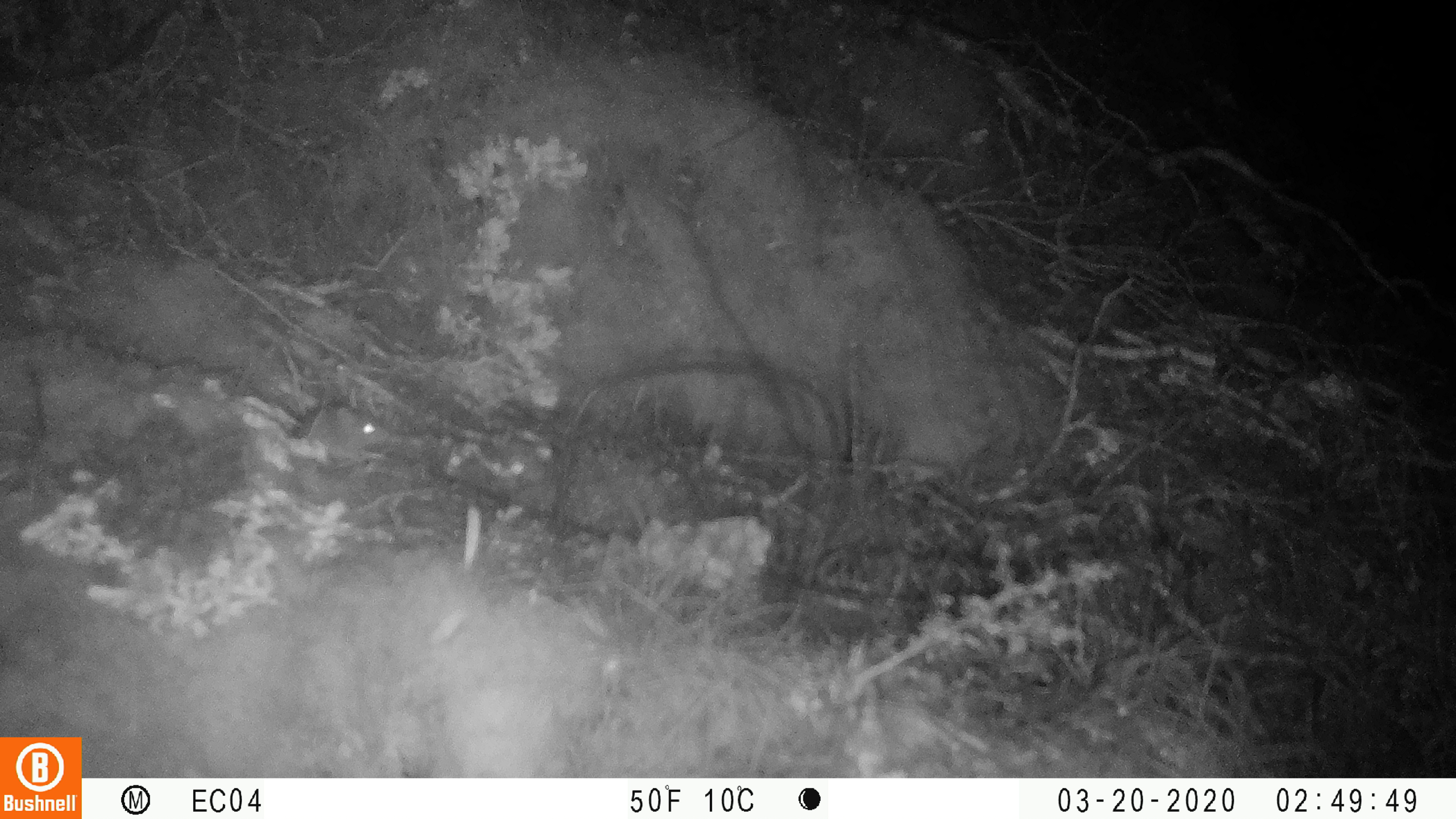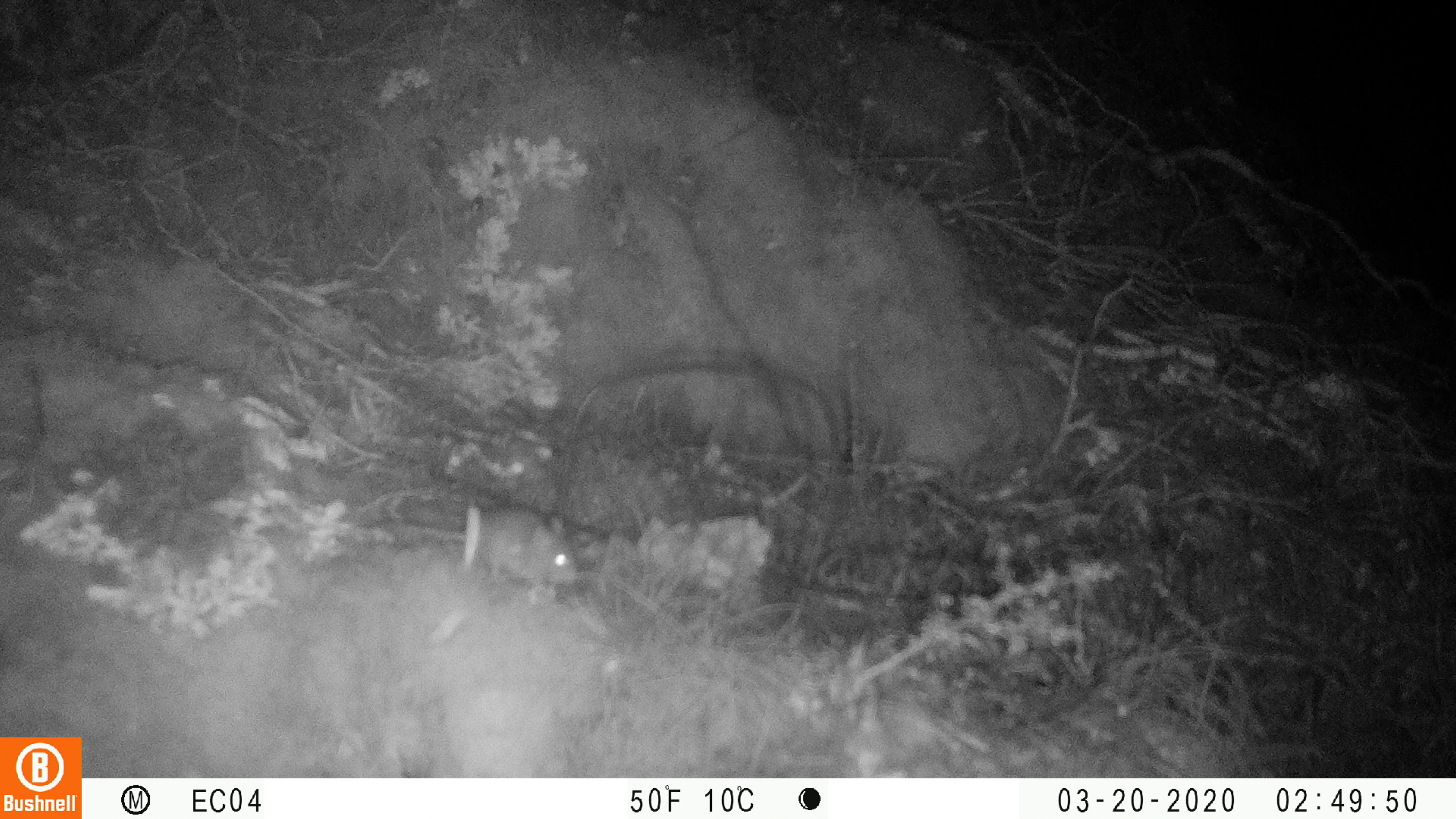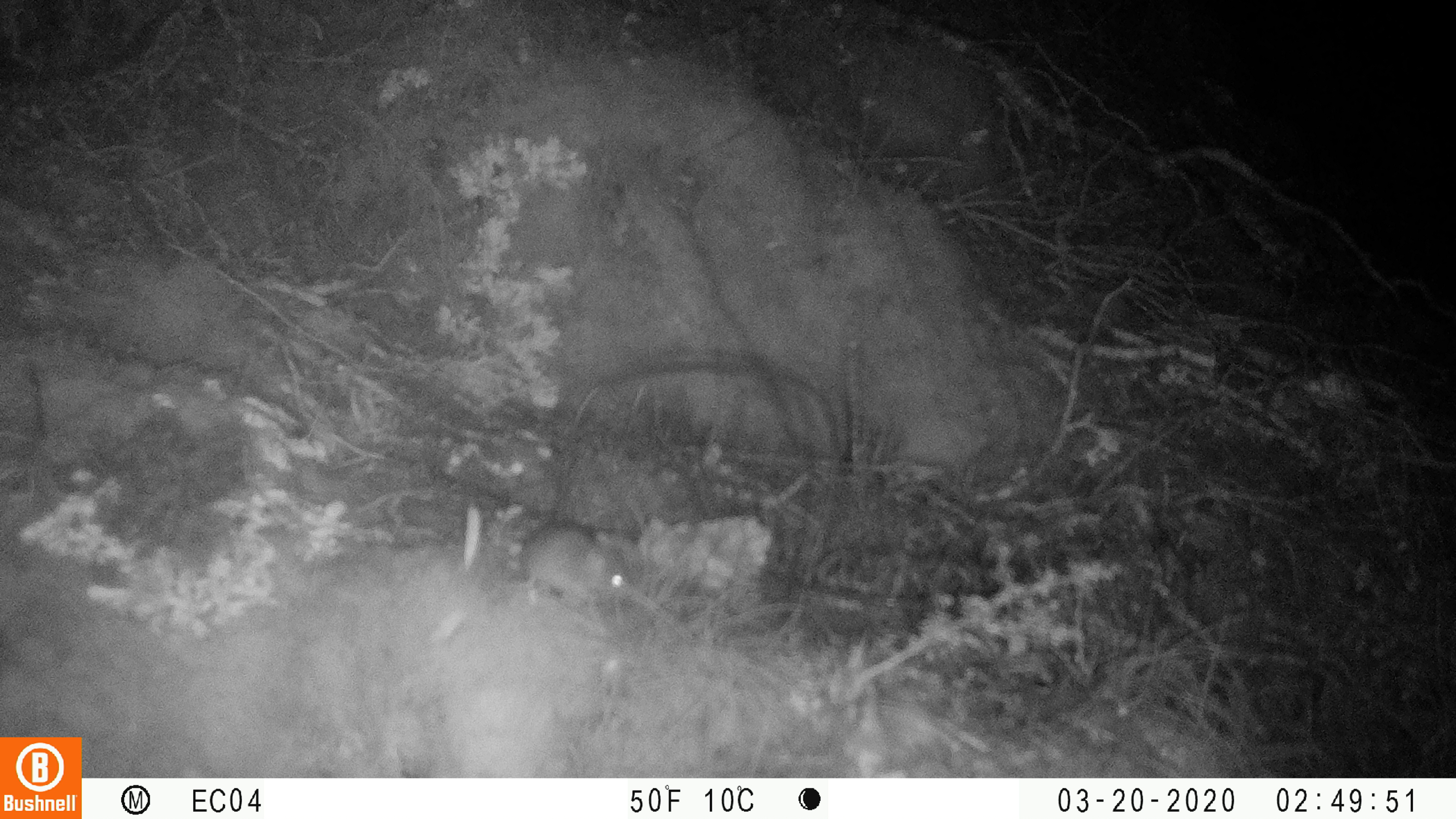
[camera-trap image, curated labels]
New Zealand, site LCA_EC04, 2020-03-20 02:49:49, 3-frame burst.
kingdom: Animalia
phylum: Chordata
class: Mammalia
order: Rodentia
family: Muridae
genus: Mus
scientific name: Mus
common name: mouse